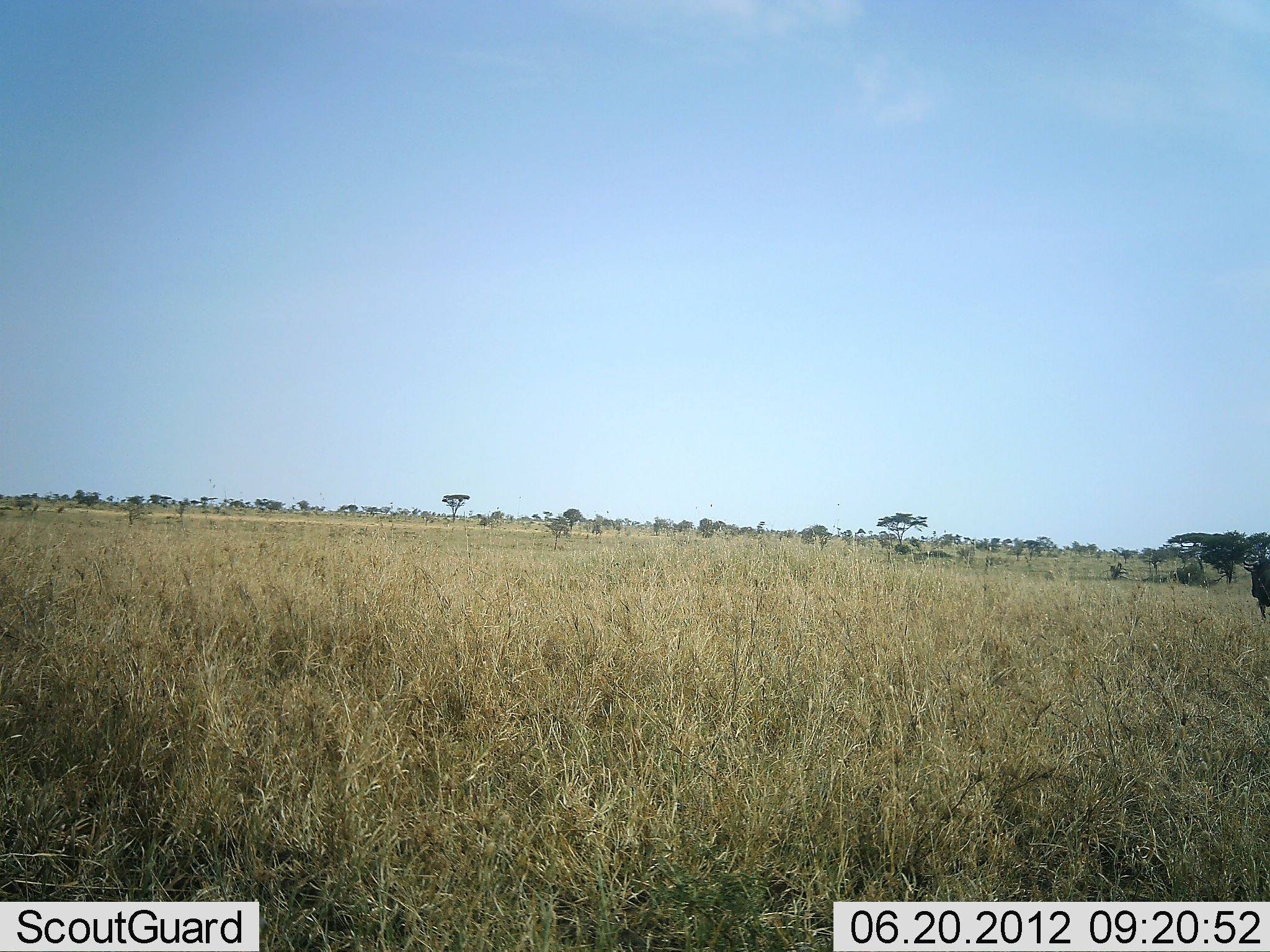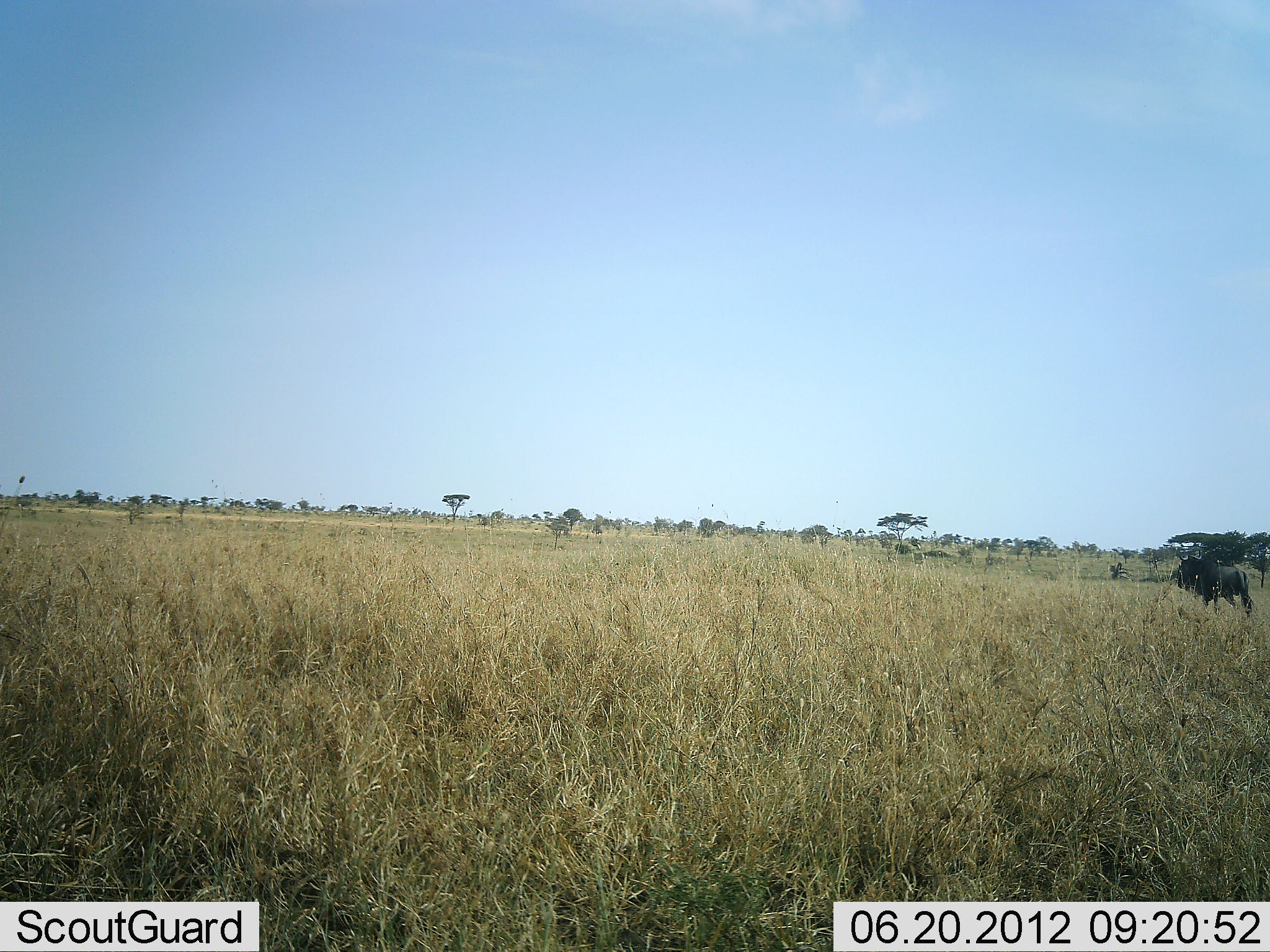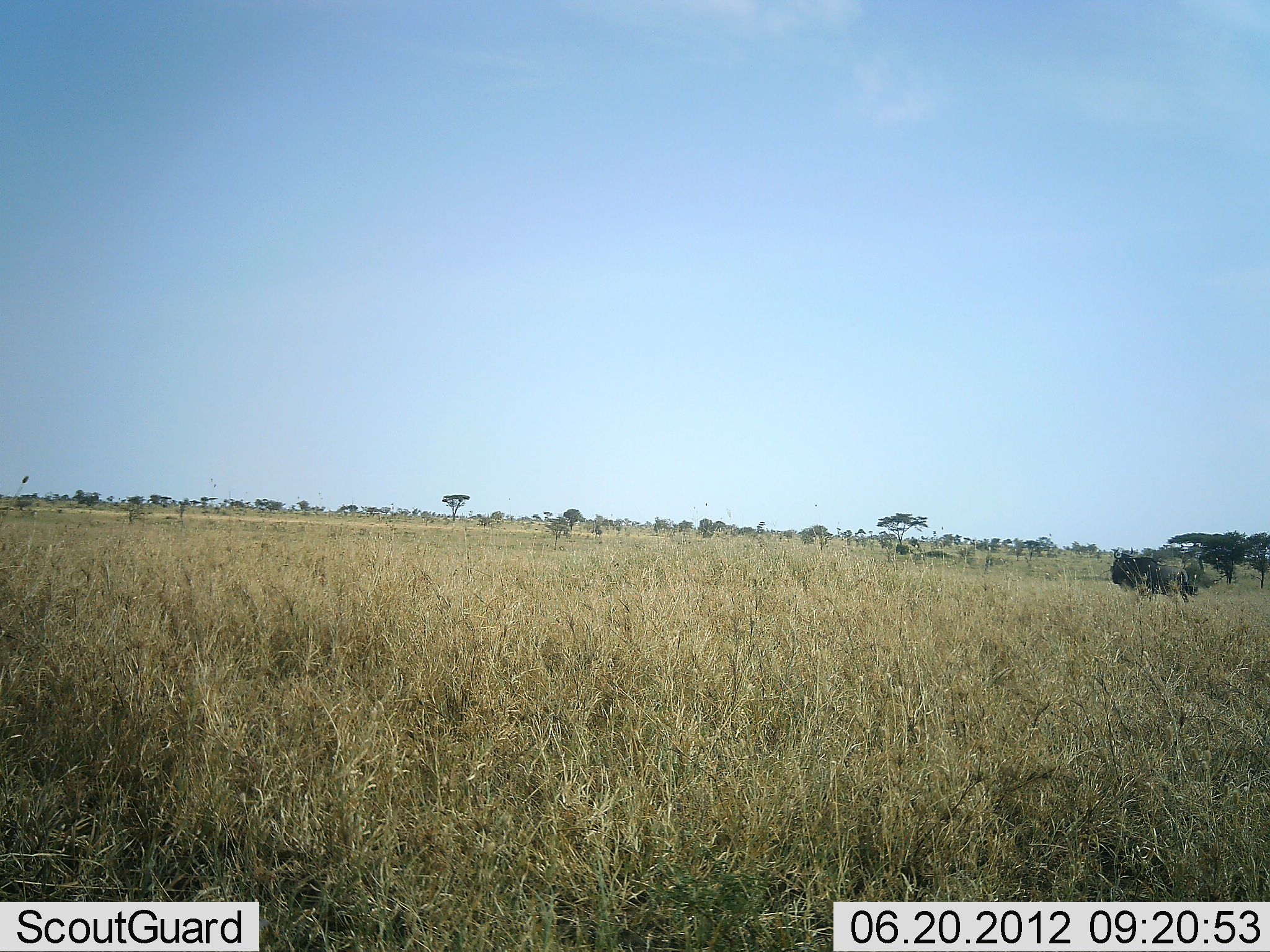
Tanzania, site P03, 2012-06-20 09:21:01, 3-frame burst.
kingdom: Animalia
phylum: Chordata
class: Mammalia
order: Artiodactyla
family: Bovidae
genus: Connochaetes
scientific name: Connochaetes taurinus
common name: blue wildebeest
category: wildebeest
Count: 1.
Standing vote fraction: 0%.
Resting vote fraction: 0%.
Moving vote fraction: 100%.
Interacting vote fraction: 0%.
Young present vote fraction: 0%.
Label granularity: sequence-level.